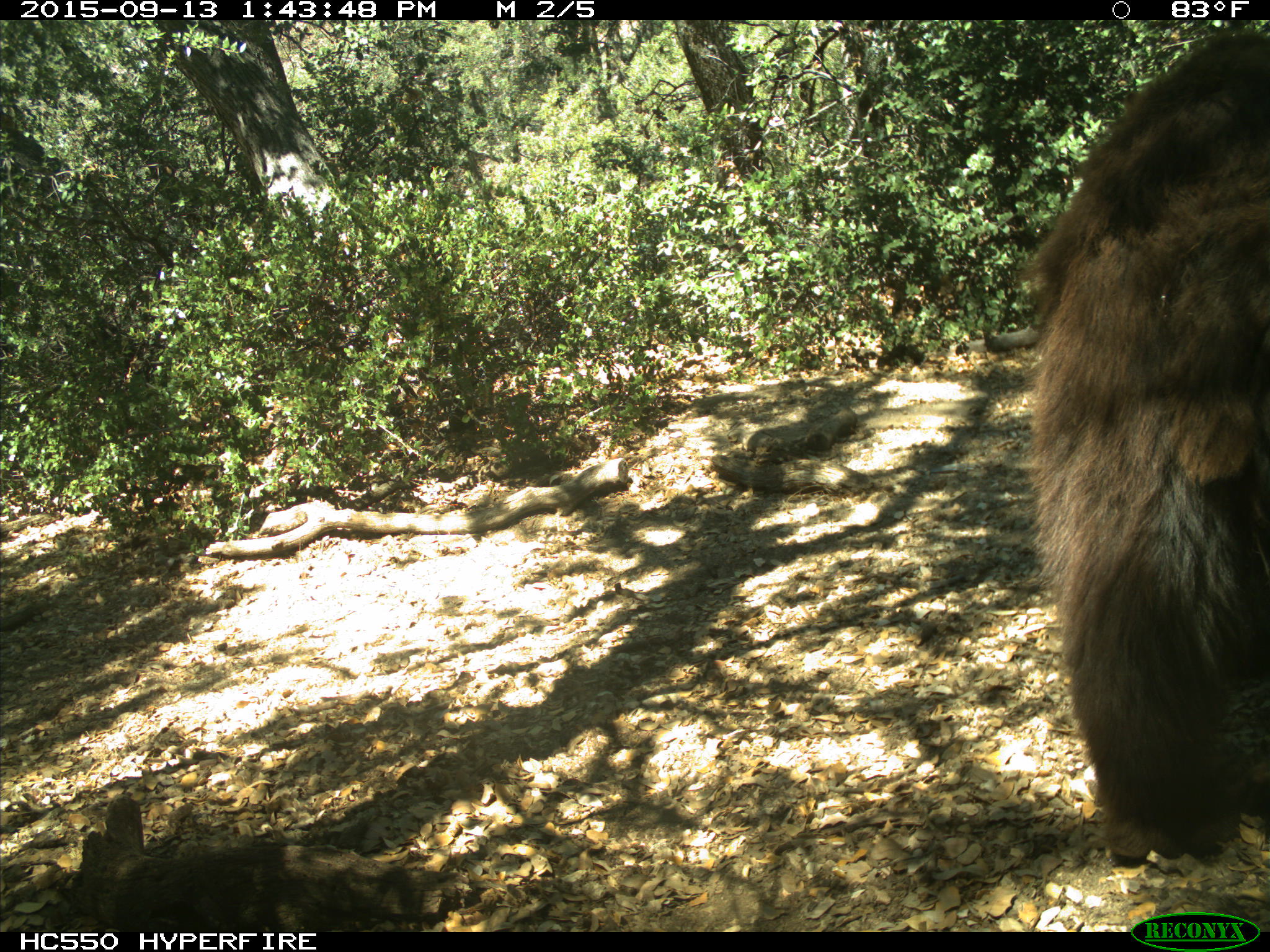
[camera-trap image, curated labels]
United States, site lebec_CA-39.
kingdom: Animalia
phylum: Chordata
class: Mammalia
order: Carnivora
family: Ursidae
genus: Ursus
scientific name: Ursus americanus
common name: american black bear